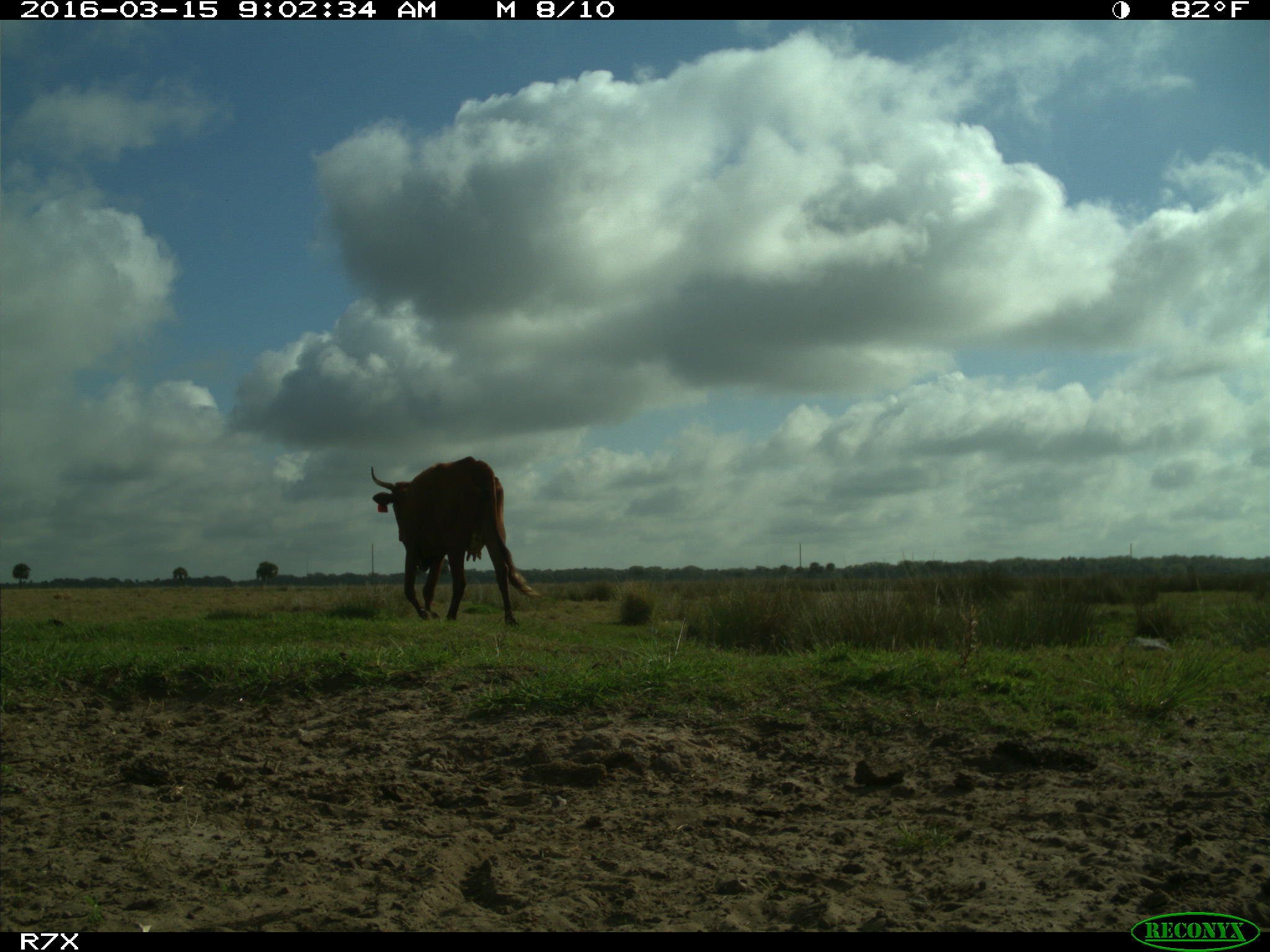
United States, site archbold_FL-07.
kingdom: Animalia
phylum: Chordata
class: Mammalia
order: Artiodactyla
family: Bovidae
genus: Bos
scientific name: Bos taurus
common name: domestic cow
Bos taurus (domestic cow).